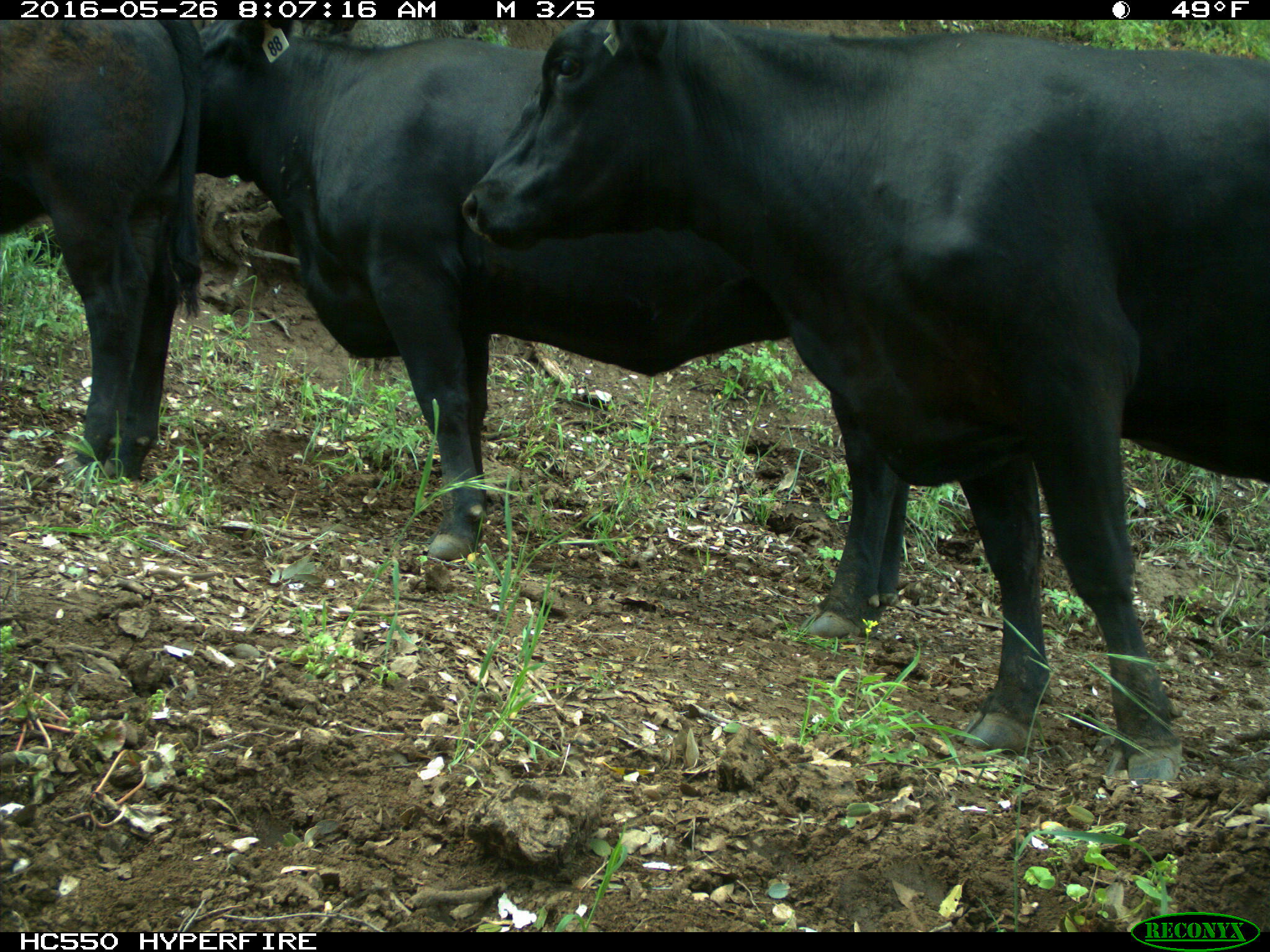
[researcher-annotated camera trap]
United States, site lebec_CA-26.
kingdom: Animalia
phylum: Chordata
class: Mammalia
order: Artiodactyla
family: Bovidae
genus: Bos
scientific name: Bos taurus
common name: domestic cow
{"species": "Bos taurus (domestic cow)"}